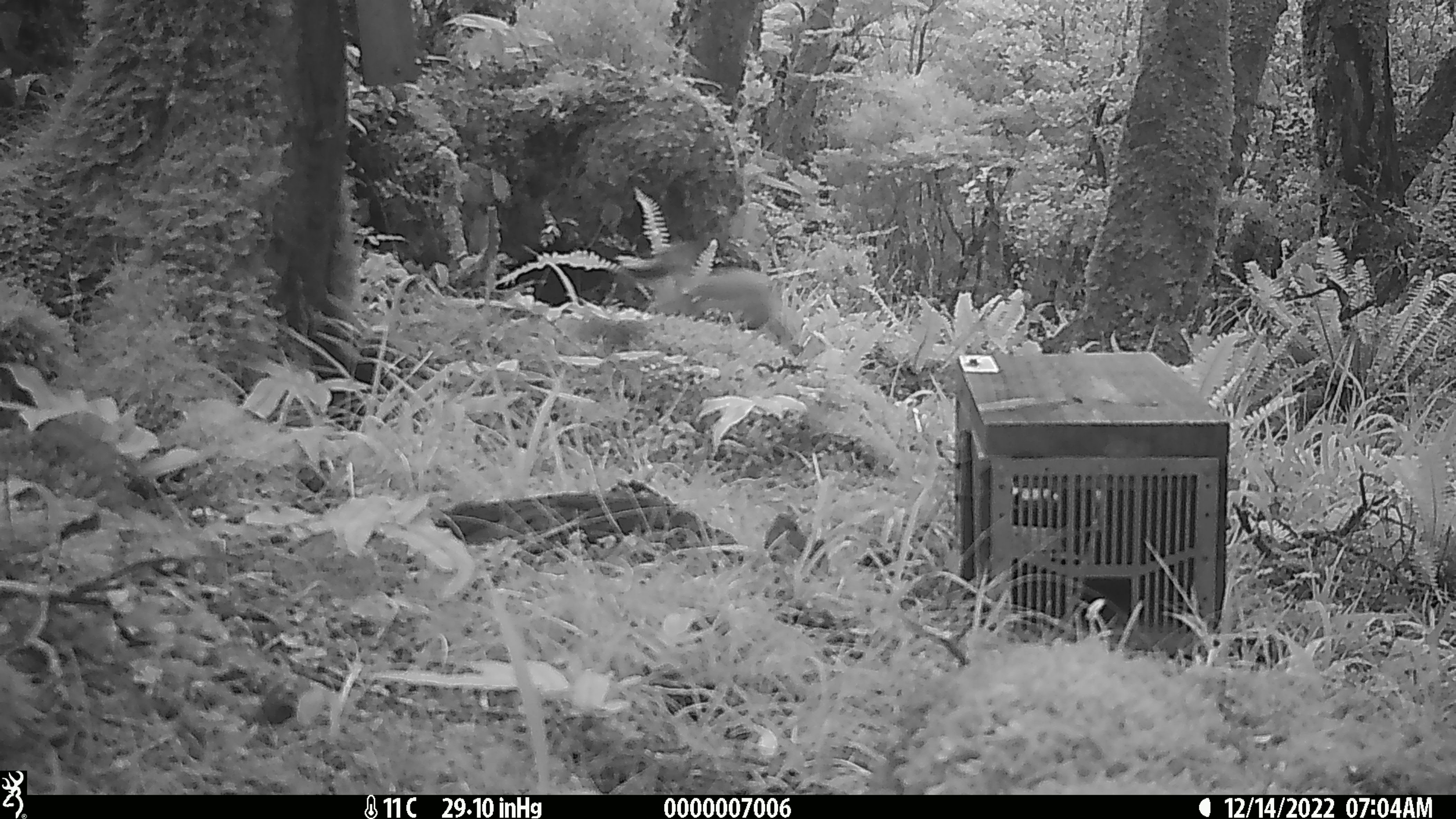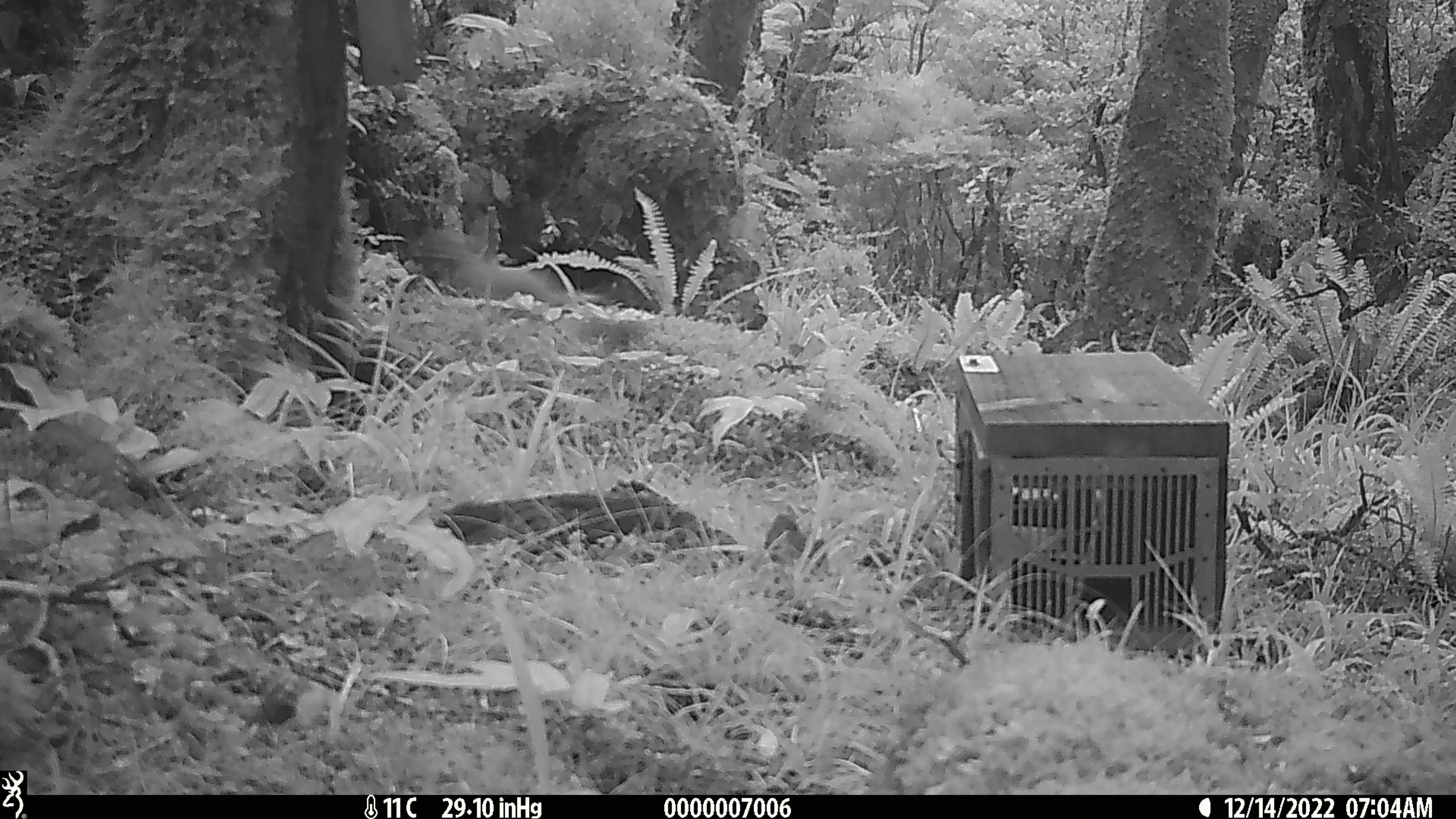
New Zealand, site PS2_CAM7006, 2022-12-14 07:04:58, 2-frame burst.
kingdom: Animalia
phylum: Chordata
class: Mammalia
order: Carnivora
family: Mustelidae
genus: Mustela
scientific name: Mustela erminea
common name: stoat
Stoat (Mustela erminea).